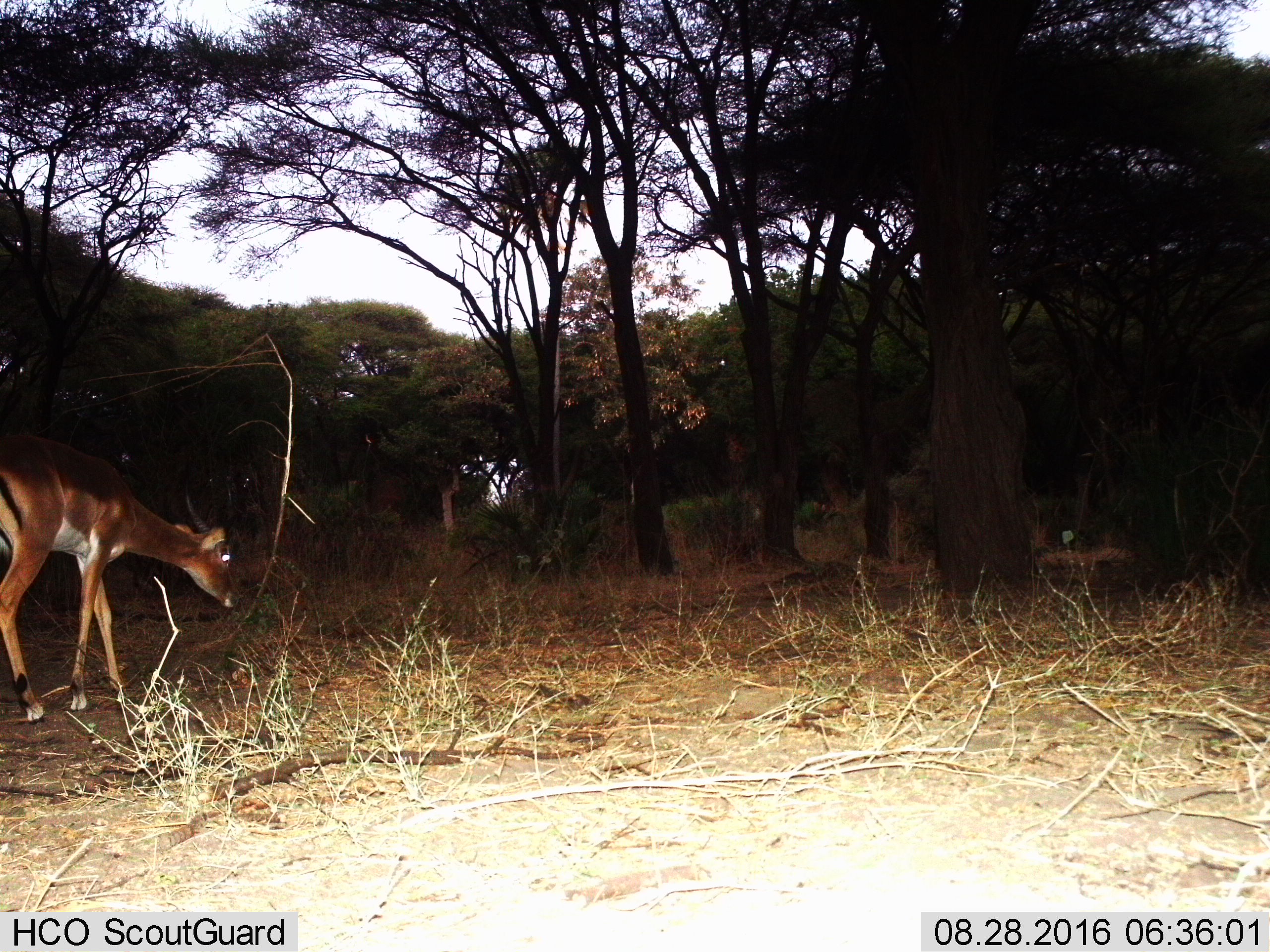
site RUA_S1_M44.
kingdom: Animalia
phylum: Chordata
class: Mammalia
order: Artiodactyla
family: Bovidae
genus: Aepyceros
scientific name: Aepyceros melampus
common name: impala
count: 1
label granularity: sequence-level